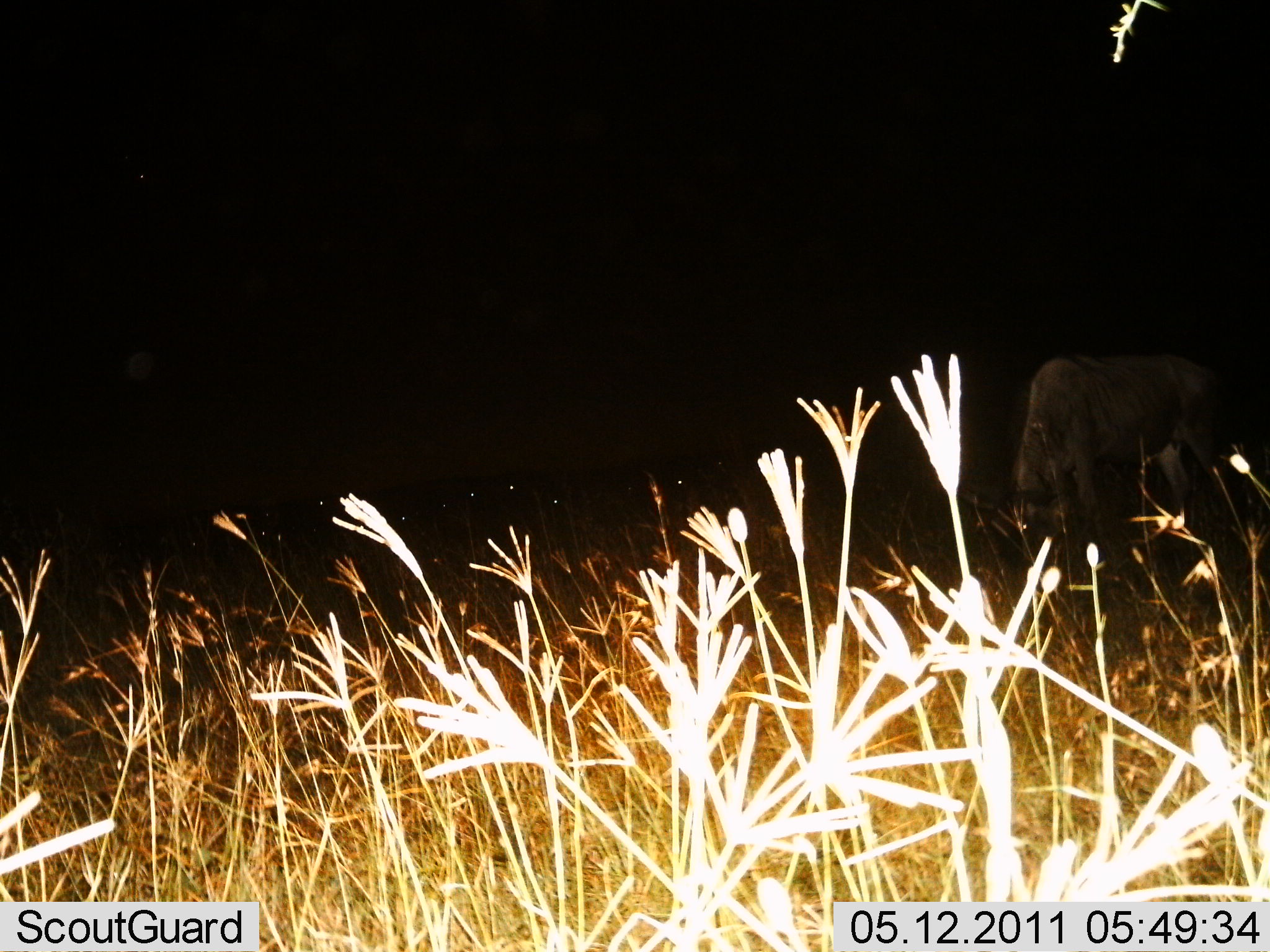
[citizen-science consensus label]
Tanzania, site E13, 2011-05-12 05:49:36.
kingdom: Animalia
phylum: Chordata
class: Mammalia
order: Artiodactyla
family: Bovidae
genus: Connochaetes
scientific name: Connochaetes taurinus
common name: blue wildebeest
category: wildebeest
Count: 1.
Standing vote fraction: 17%.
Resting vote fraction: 17%.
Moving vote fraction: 0%.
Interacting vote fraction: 0%.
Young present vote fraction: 0%.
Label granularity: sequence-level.